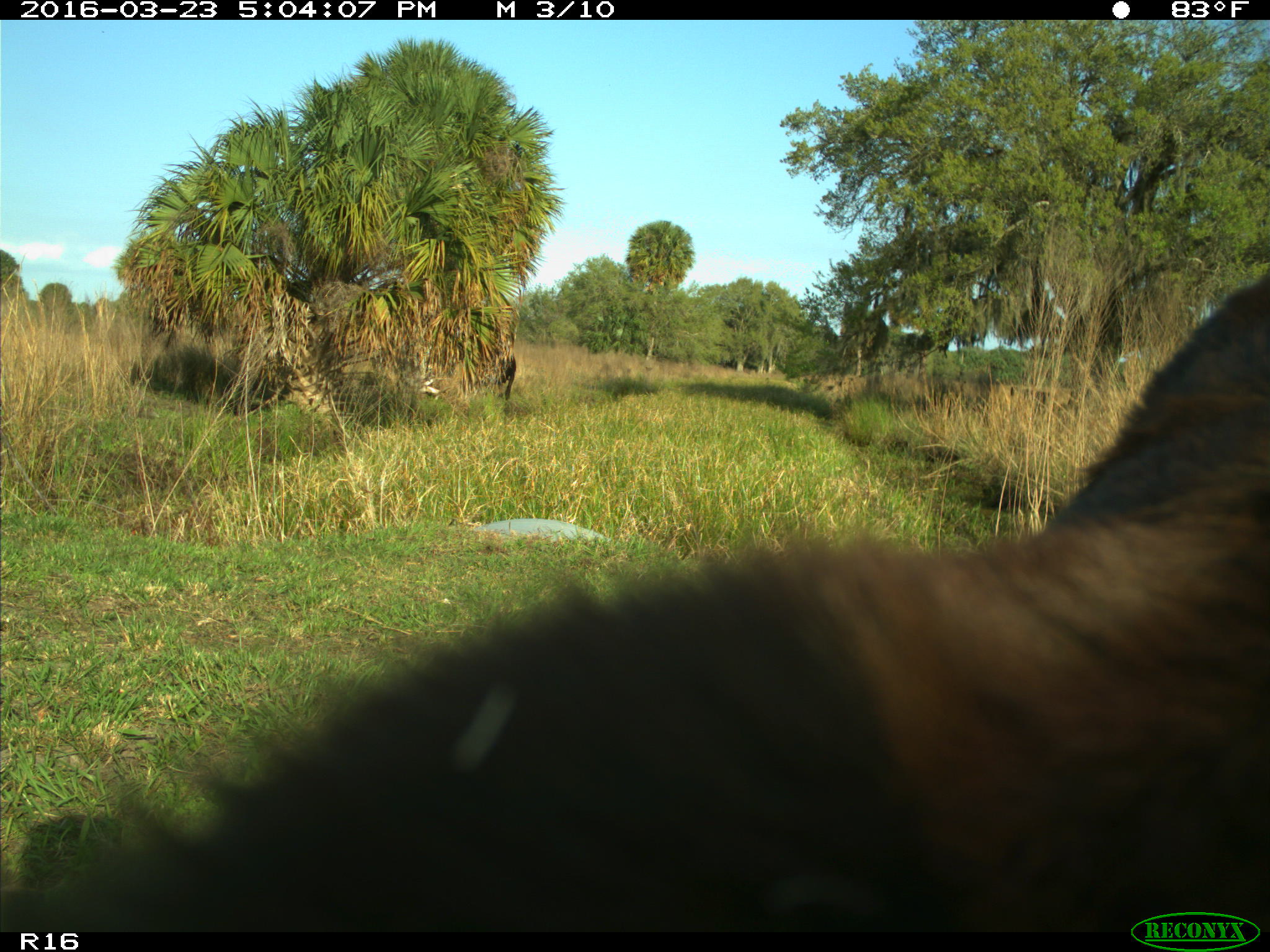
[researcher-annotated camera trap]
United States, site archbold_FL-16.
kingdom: Animalia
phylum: Chordata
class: Mammalia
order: Artiodactyla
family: Bovidae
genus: Bos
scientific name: Bos taurus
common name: domestic cow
Bos taurus (domestic cow).